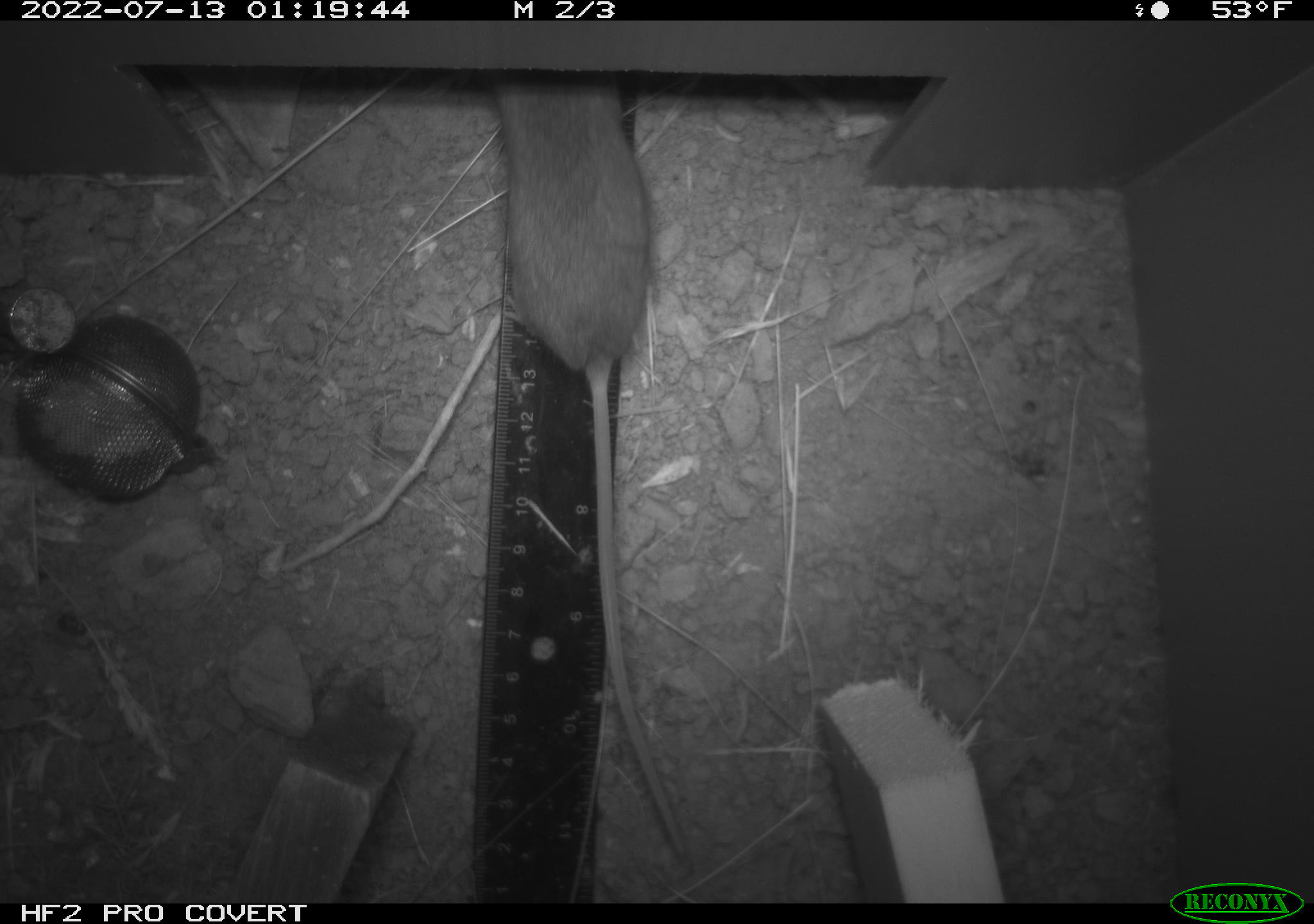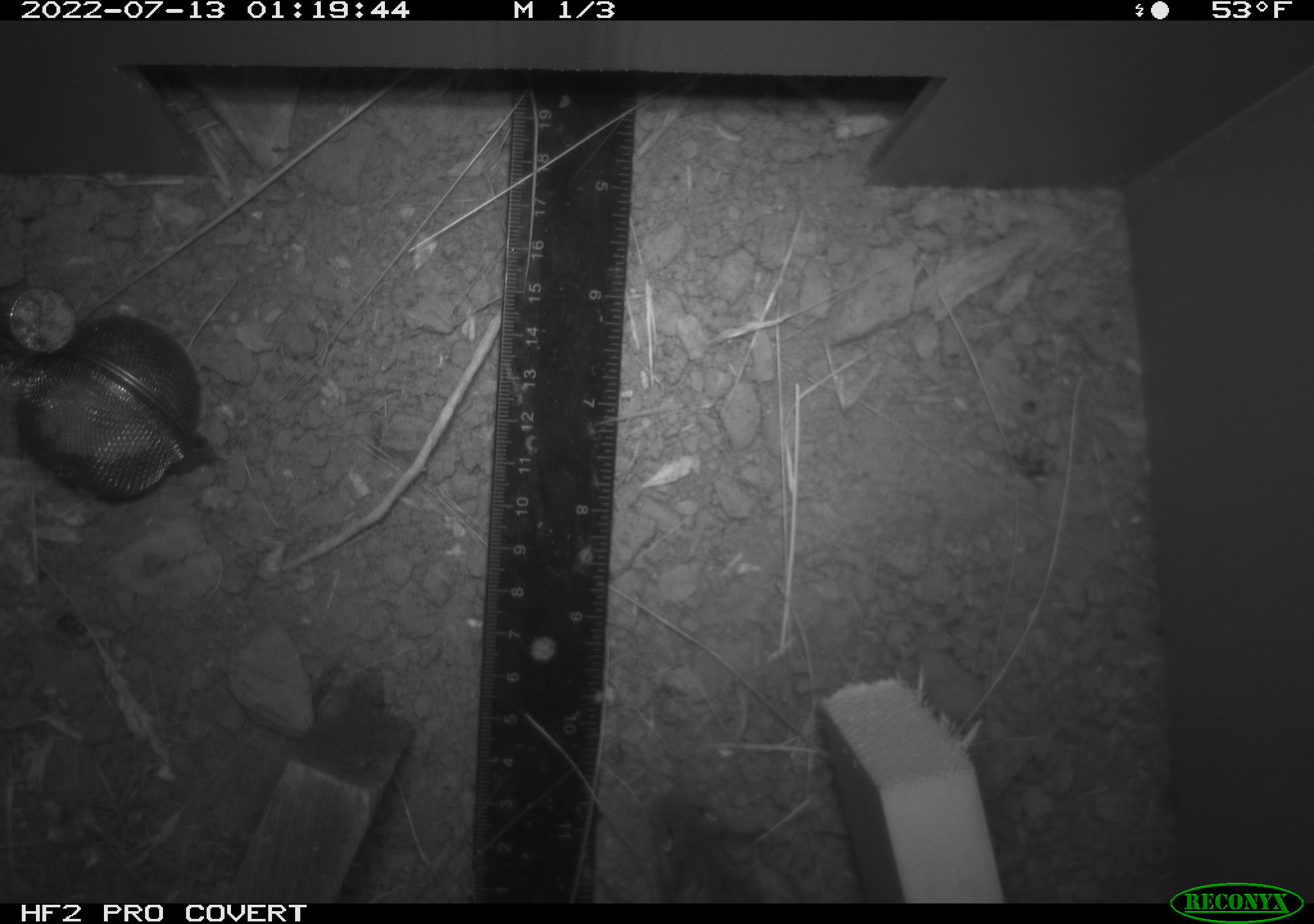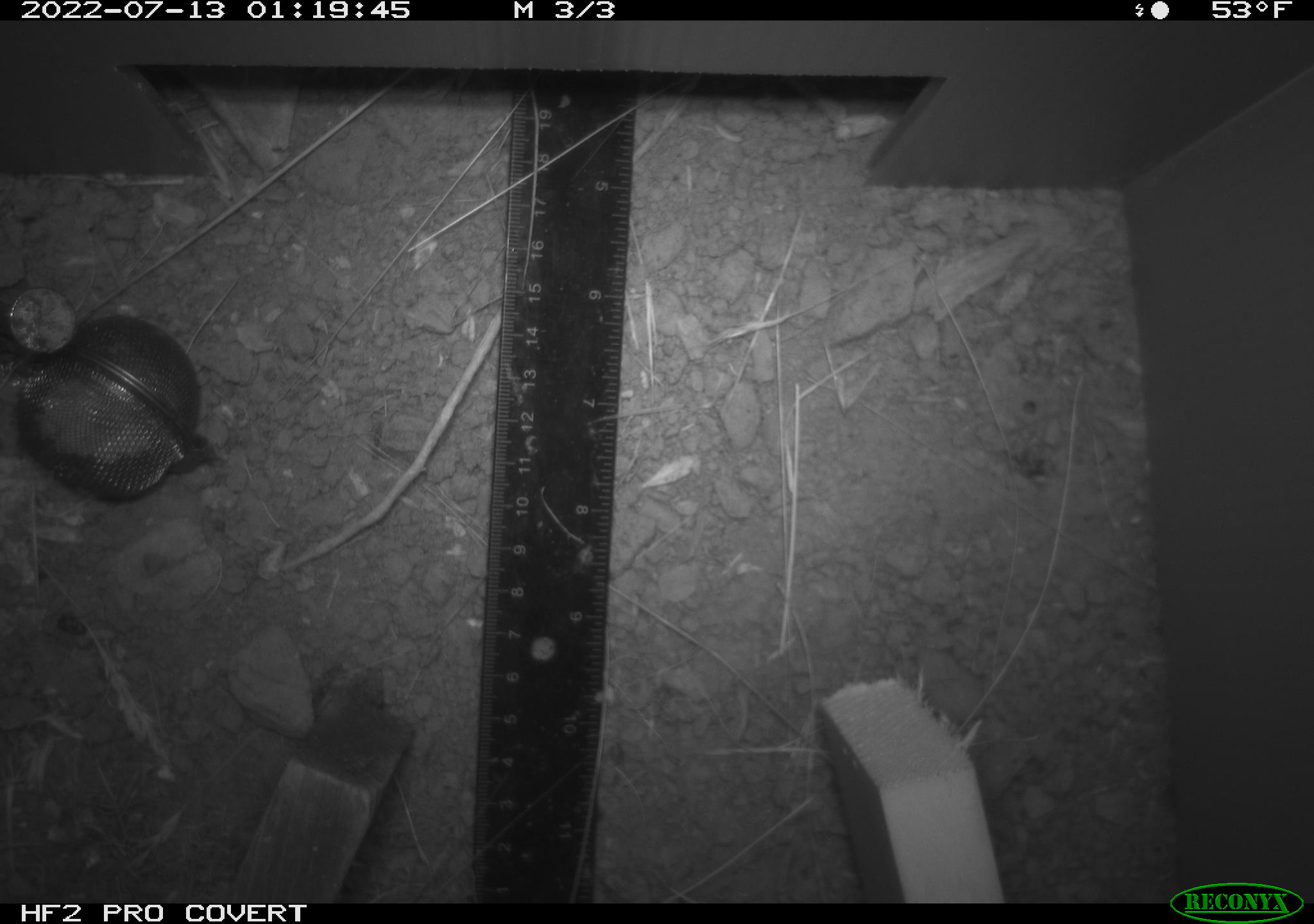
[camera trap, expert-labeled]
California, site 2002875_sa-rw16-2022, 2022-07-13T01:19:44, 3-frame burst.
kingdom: Animalia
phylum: Chordata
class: Mammalia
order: Rodentia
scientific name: Rodentia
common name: mouse species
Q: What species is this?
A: Mouse species (Rodentia).